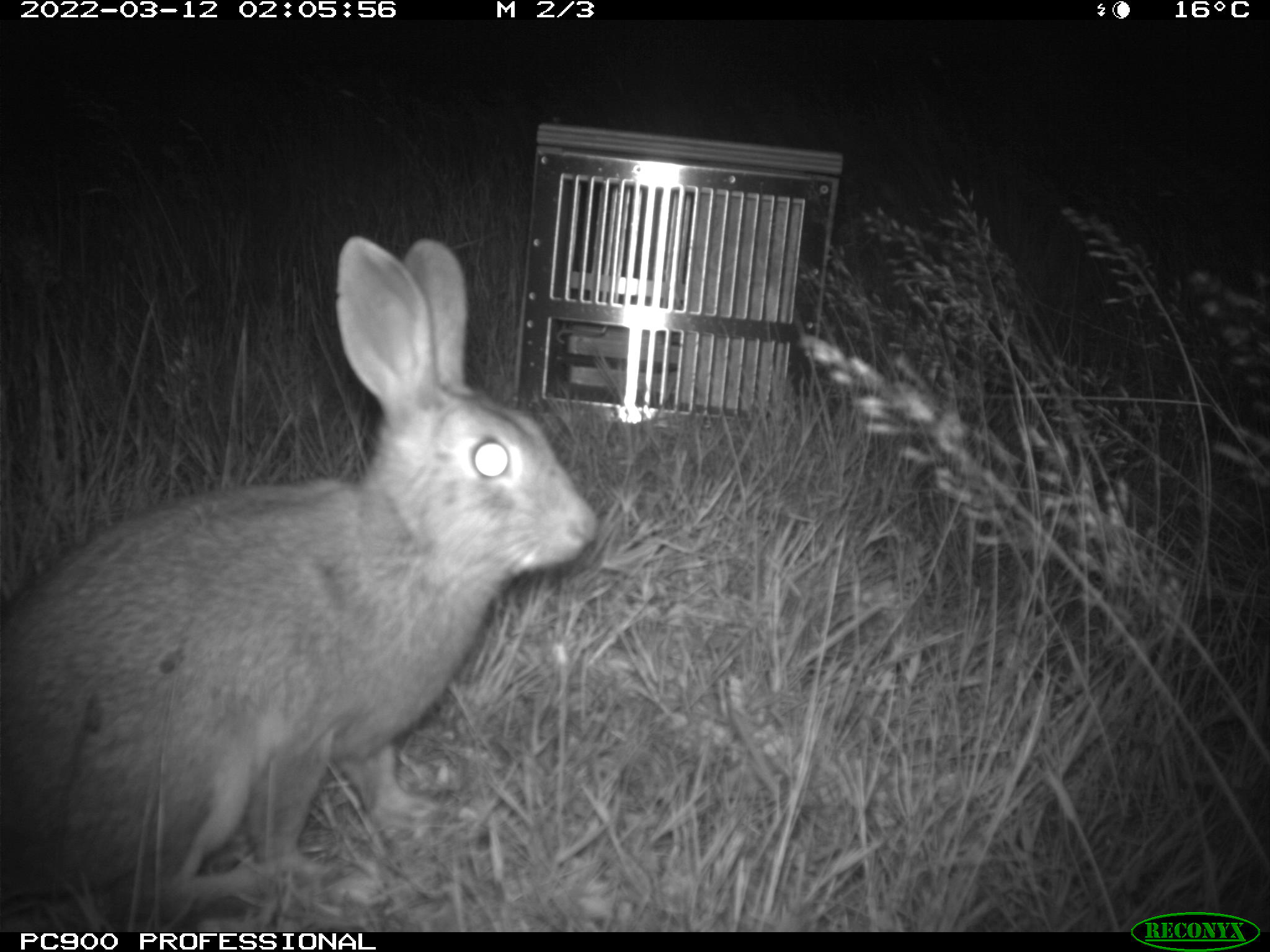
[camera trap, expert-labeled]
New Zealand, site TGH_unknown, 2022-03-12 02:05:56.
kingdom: Animalia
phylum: Chordata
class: Mammalia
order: Lagomorpha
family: Leporidae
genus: Oryctolagus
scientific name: Oryctolagus cuniculus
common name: european rabbit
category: rabbit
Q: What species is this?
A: Rabbit (european rabbit) (Oryctolagus cuniculus).